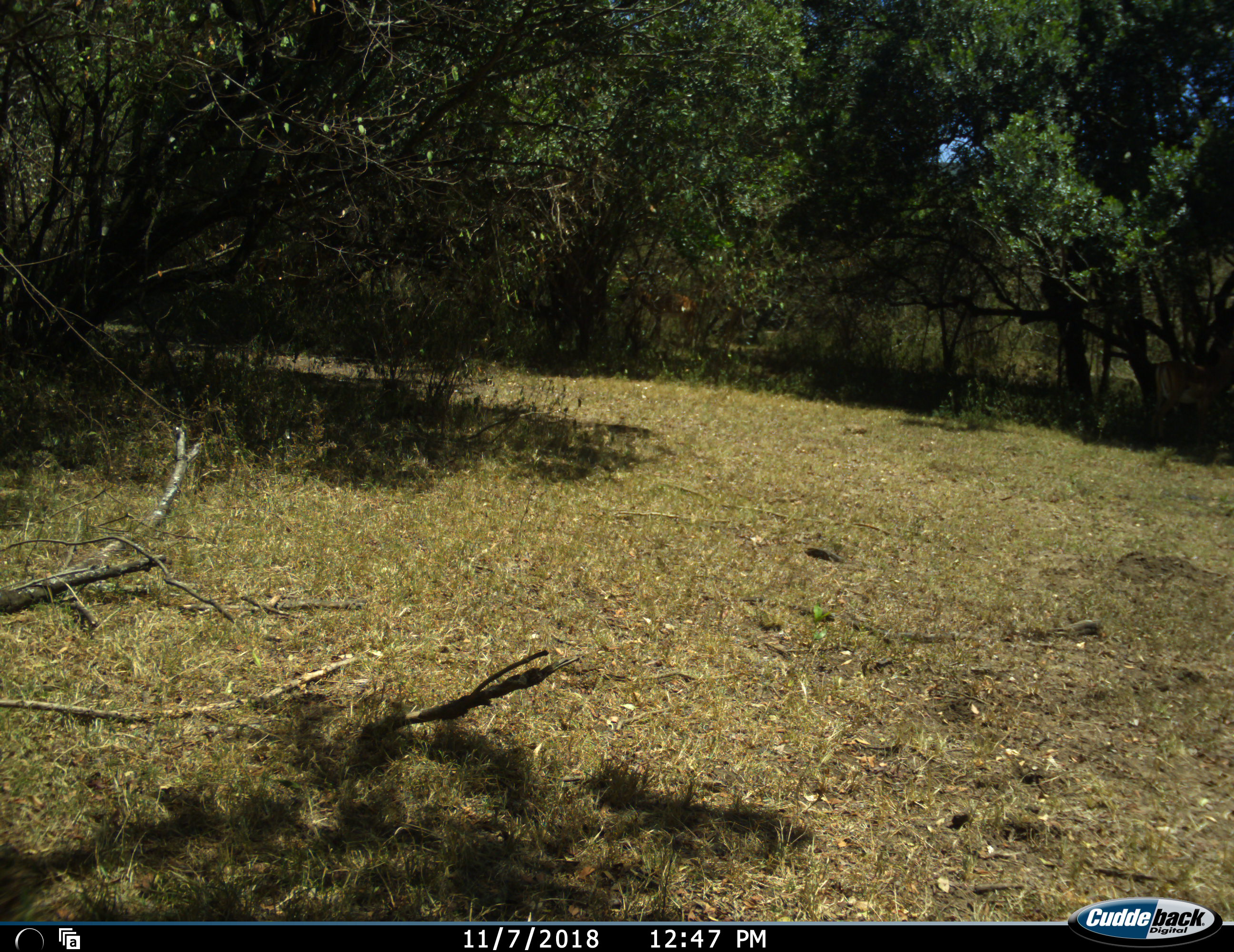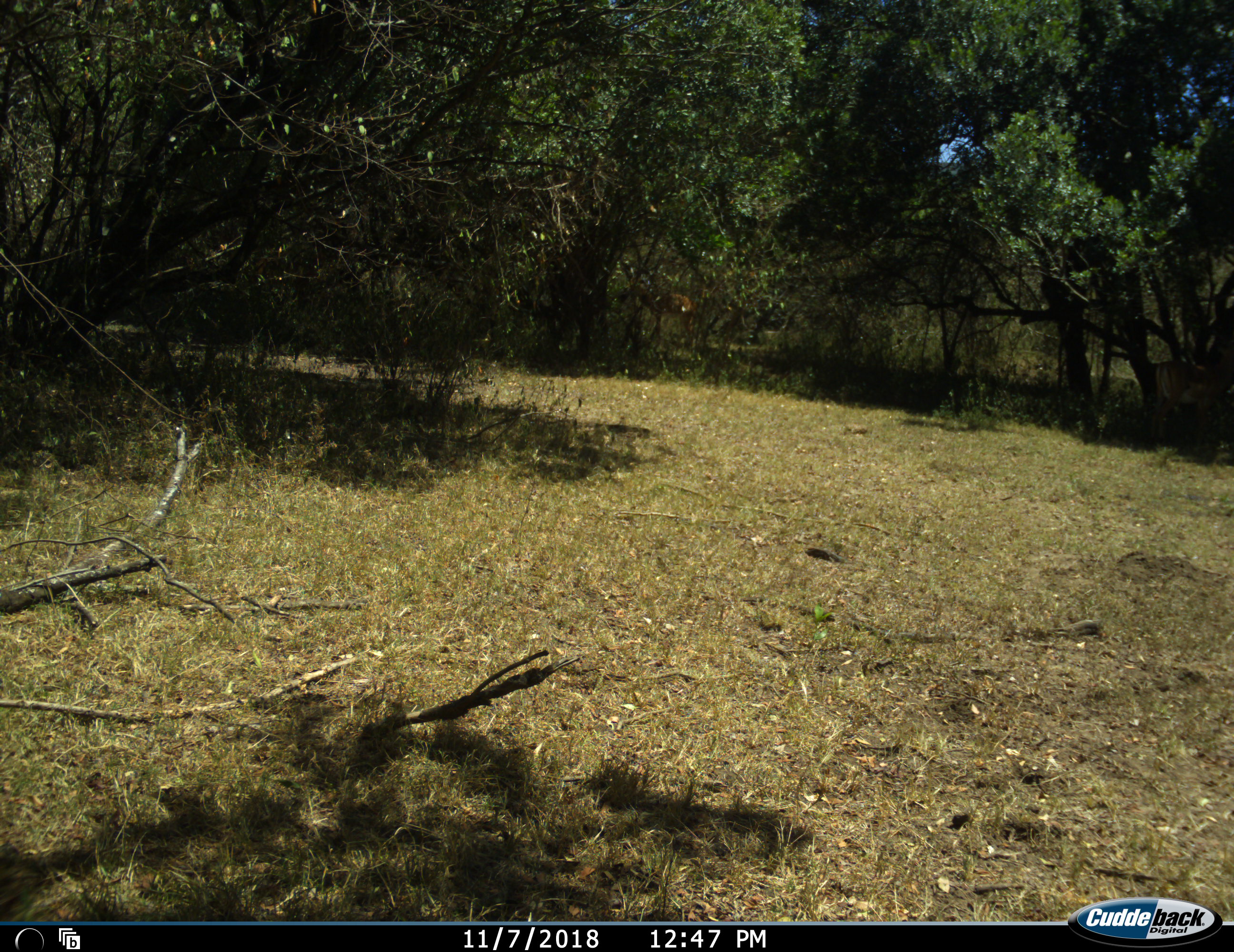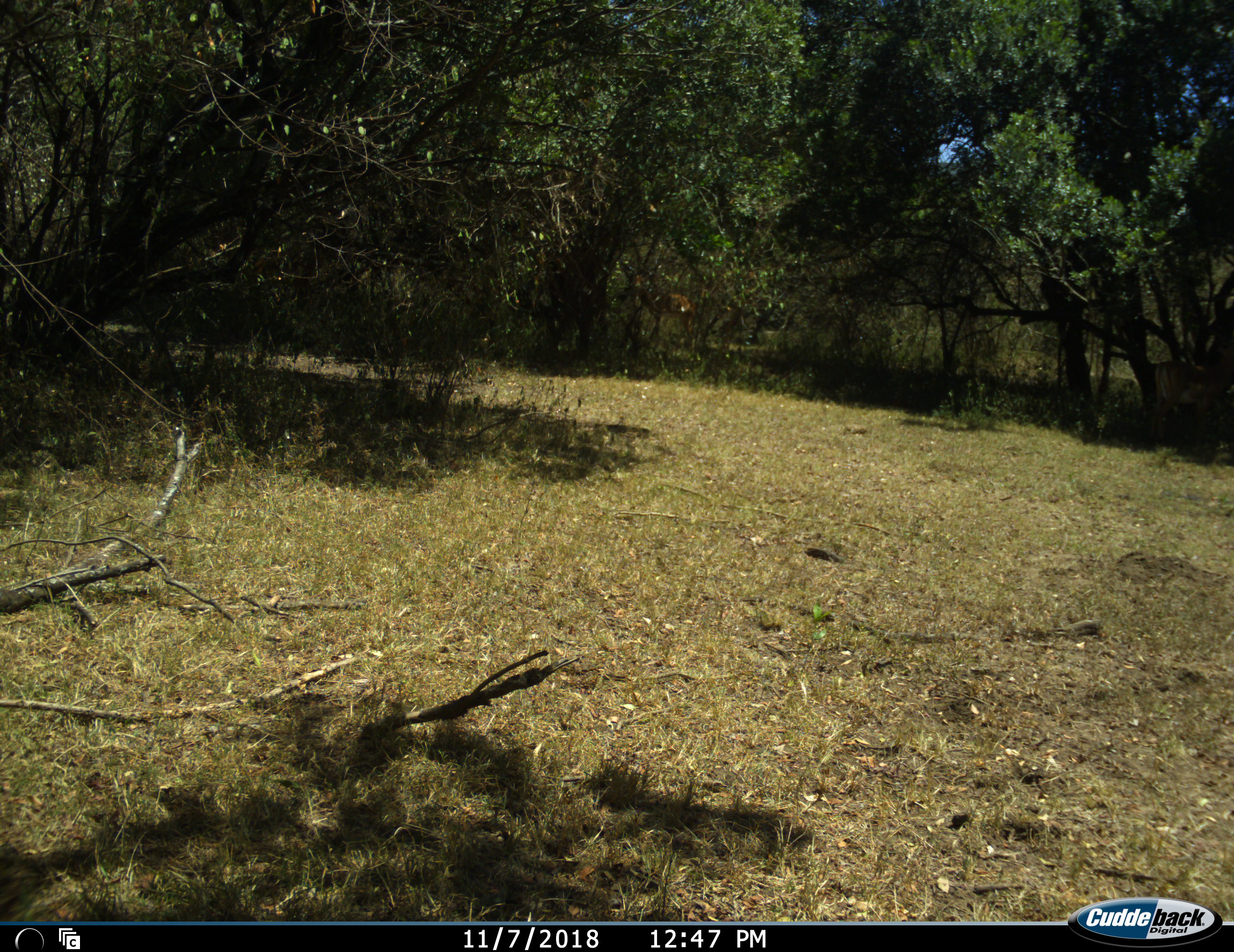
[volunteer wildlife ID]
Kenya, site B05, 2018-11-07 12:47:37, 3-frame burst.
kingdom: Animalia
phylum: Chordata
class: Mammalia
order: Artiodactyla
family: Bovidae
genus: Aepyceros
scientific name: Aepyceros melampus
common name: impala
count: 1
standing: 100%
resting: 0%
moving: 0%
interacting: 0%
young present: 0%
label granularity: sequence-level